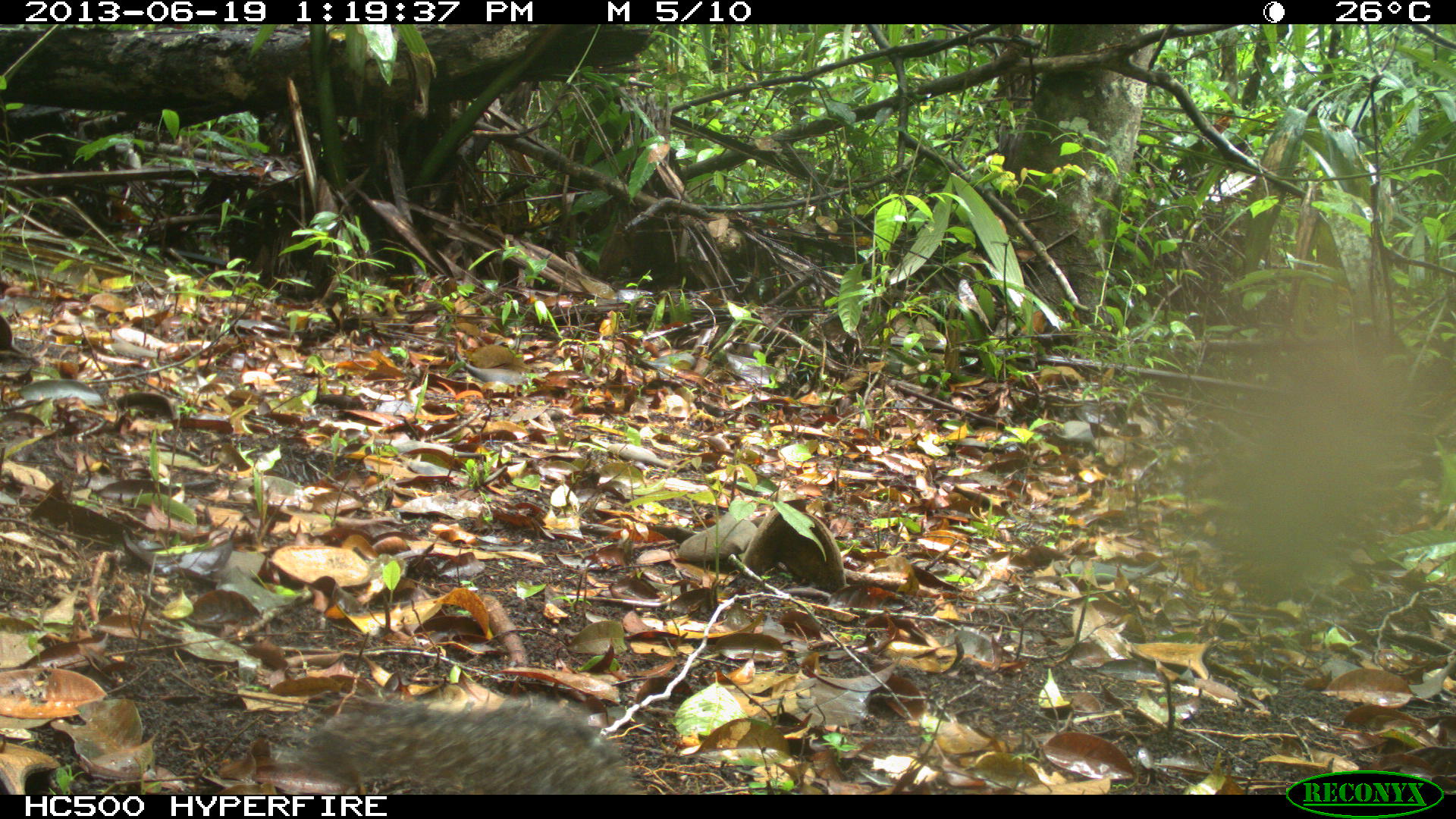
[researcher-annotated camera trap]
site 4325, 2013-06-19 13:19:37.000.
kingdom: Animalia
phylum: Chordata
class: Mammalia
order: Rodentia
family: Sciuridae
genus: Sciurus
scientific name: Sciurus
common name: squirrel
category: sciurus sp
Sciurus sp (squirrel) (Sciurus), count 1.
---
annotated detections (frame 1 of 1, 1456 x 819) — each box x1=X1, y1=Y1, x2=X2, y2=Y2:
sciurus sp: x1=295, y1=699, x2=643, y2=794